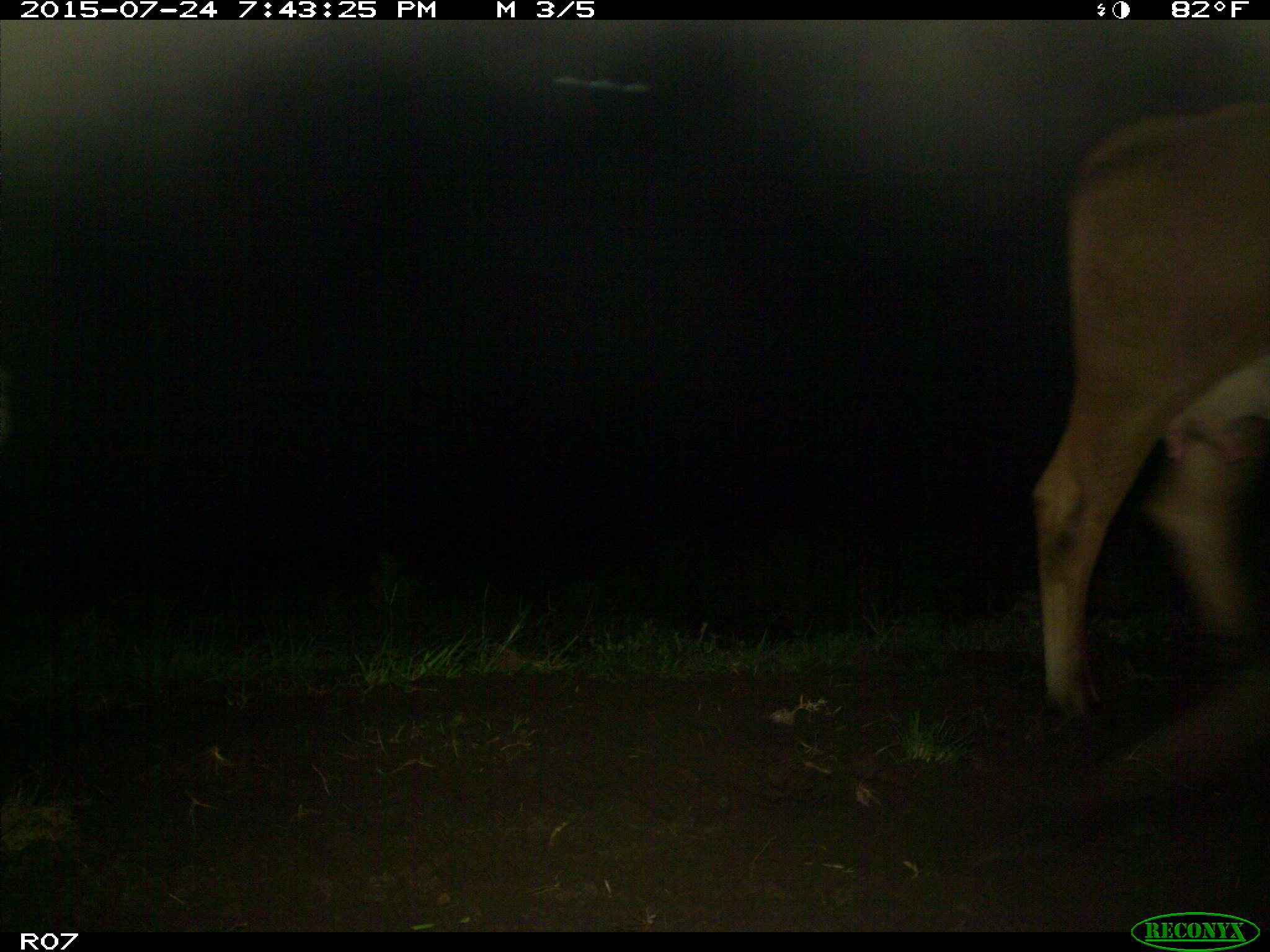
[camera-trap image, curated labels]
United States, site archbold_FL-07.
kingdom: Animalia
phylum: Chordata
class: Mammalia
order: Artiodactyla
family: Bovidae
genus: Bos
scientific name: Bos taurus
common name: domestic cow